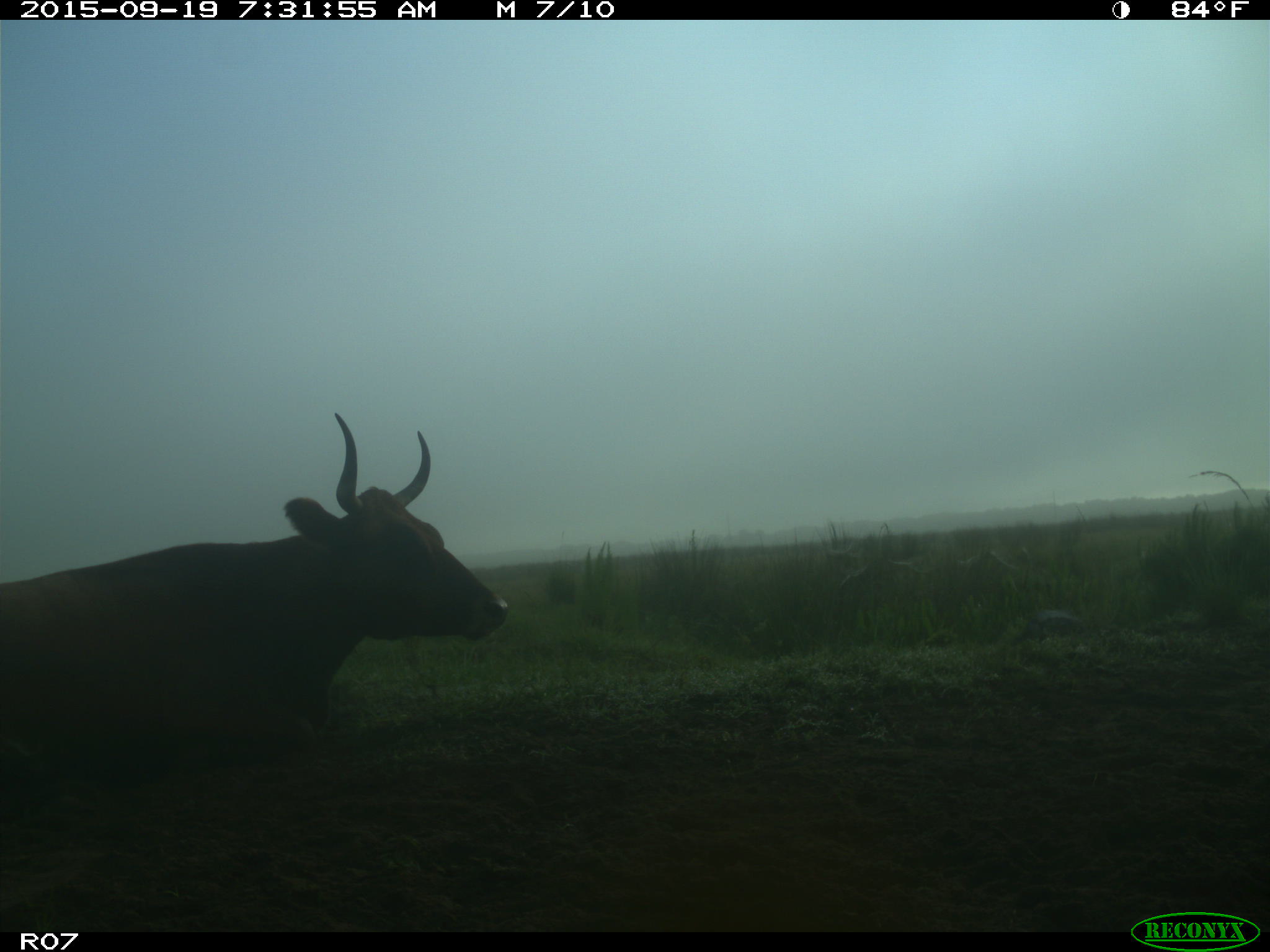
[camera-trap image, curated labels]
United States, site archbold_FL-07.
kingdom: Animalia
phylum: Chordata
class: Mammalia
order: Artiodactyla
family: Bovidae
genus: Bos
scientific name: Bos taurus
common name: domestic cow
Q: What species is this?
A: Bos taurus (domestic cow).